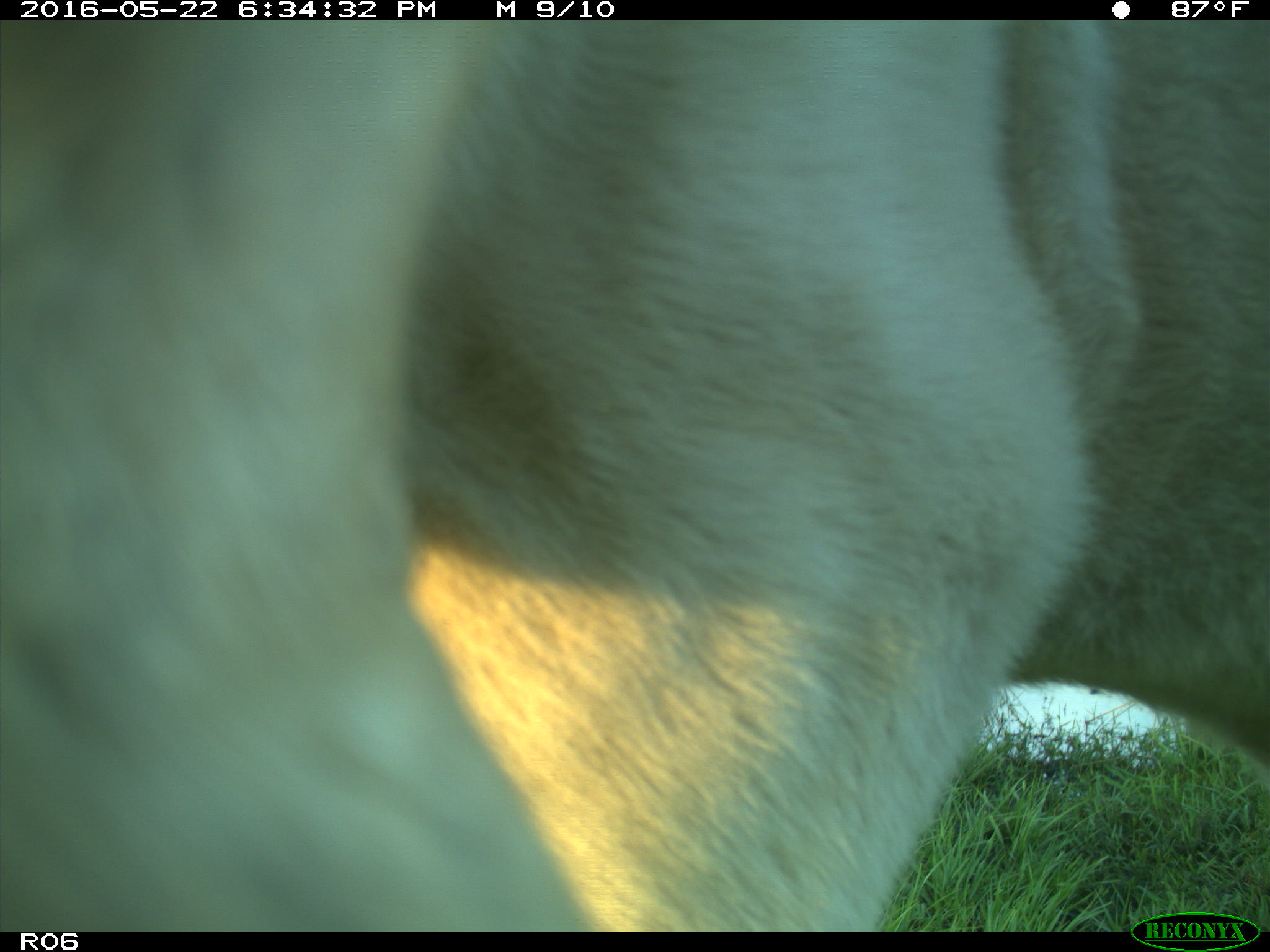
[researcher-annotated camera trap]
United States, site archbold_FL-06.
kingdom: Animalia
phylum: Chordata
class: Mammalia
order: Artiodactyla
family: Bovidae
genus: Bos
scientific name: Bos taurus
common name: domestic cow